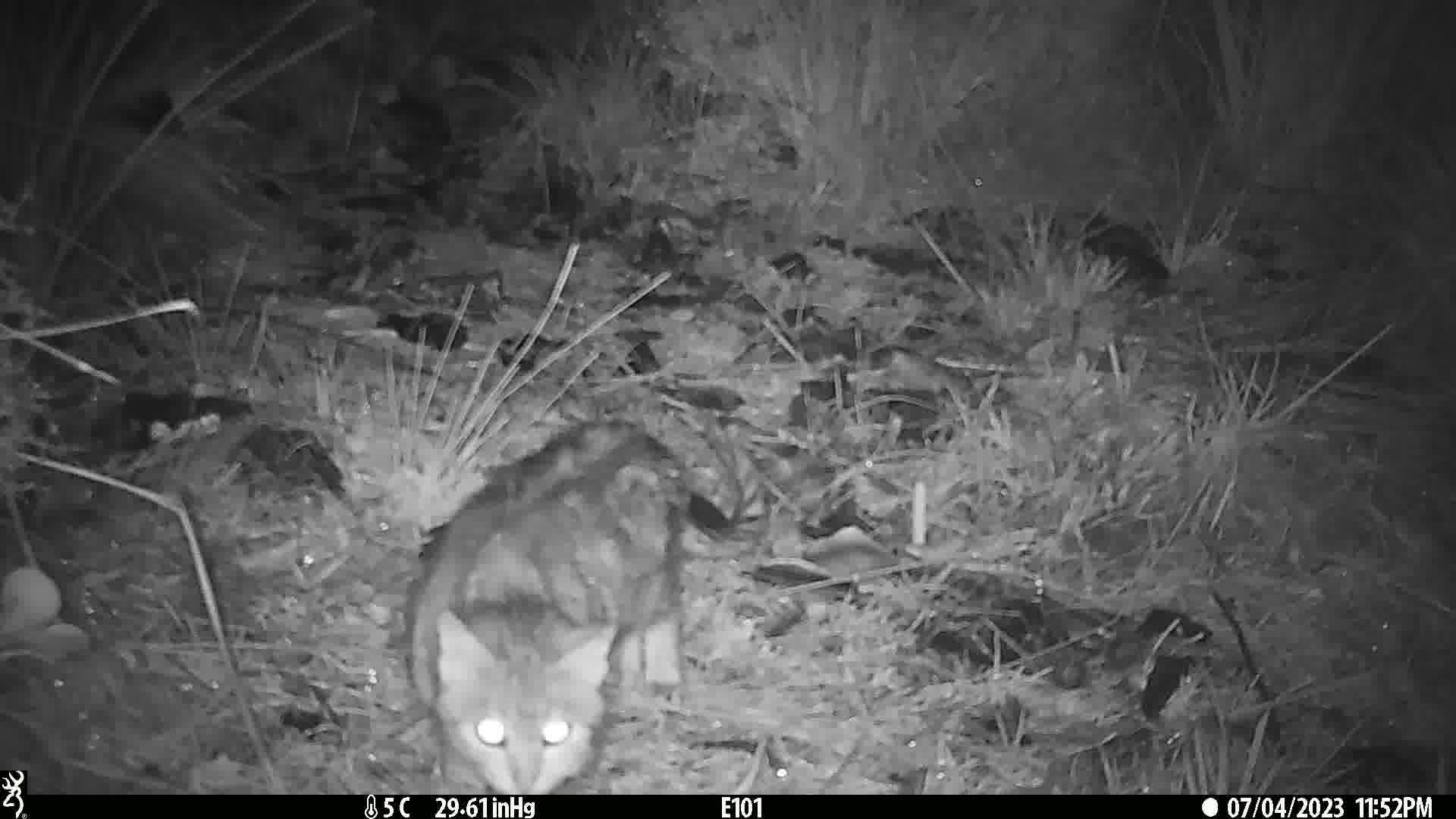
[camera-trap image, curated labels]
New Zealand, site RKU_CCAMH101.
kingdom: Animalia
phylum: Chordata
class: Mammalia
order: Carnivora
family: Felidae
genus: Felis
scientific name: Felis catus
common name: domestic cat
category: cat